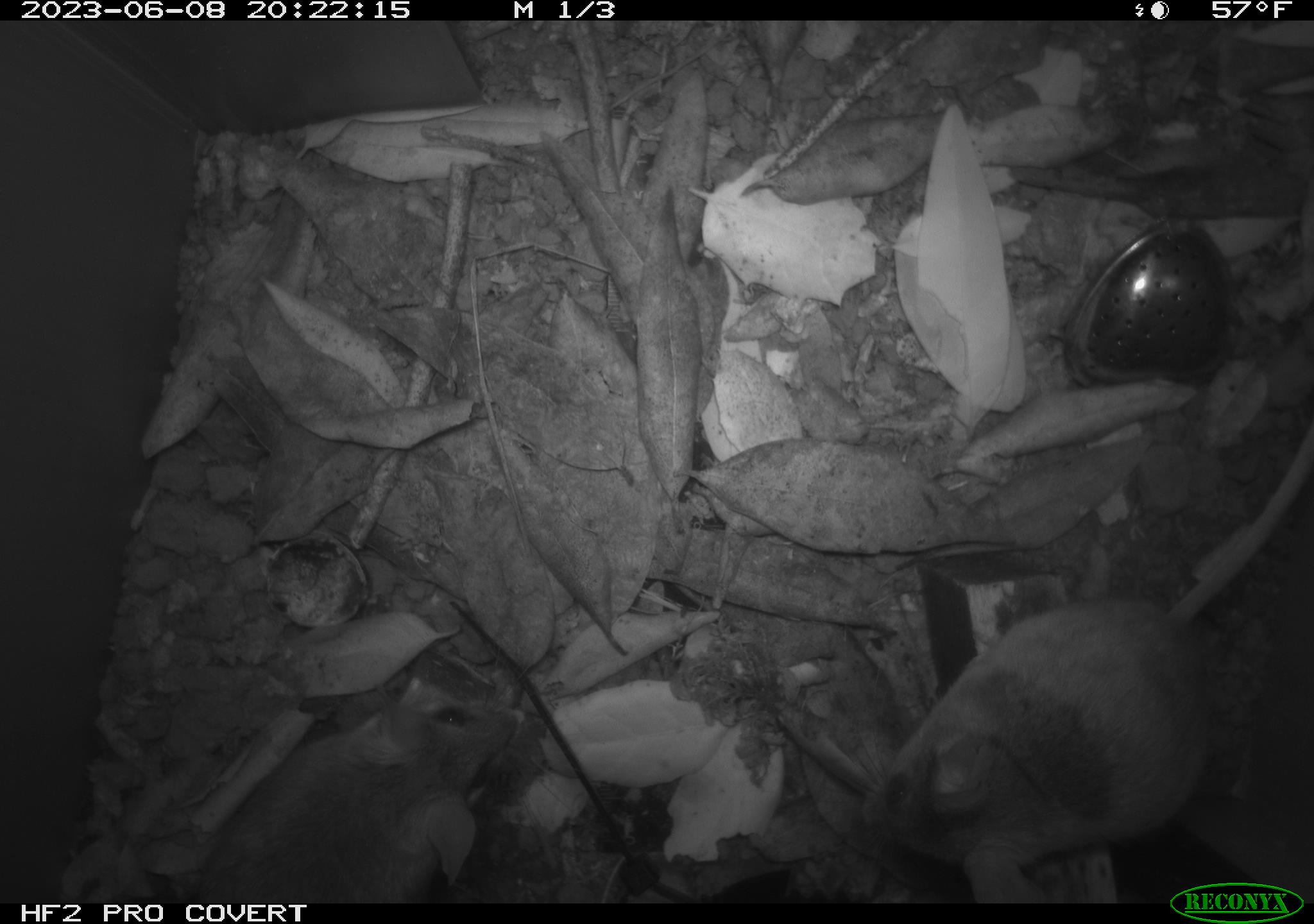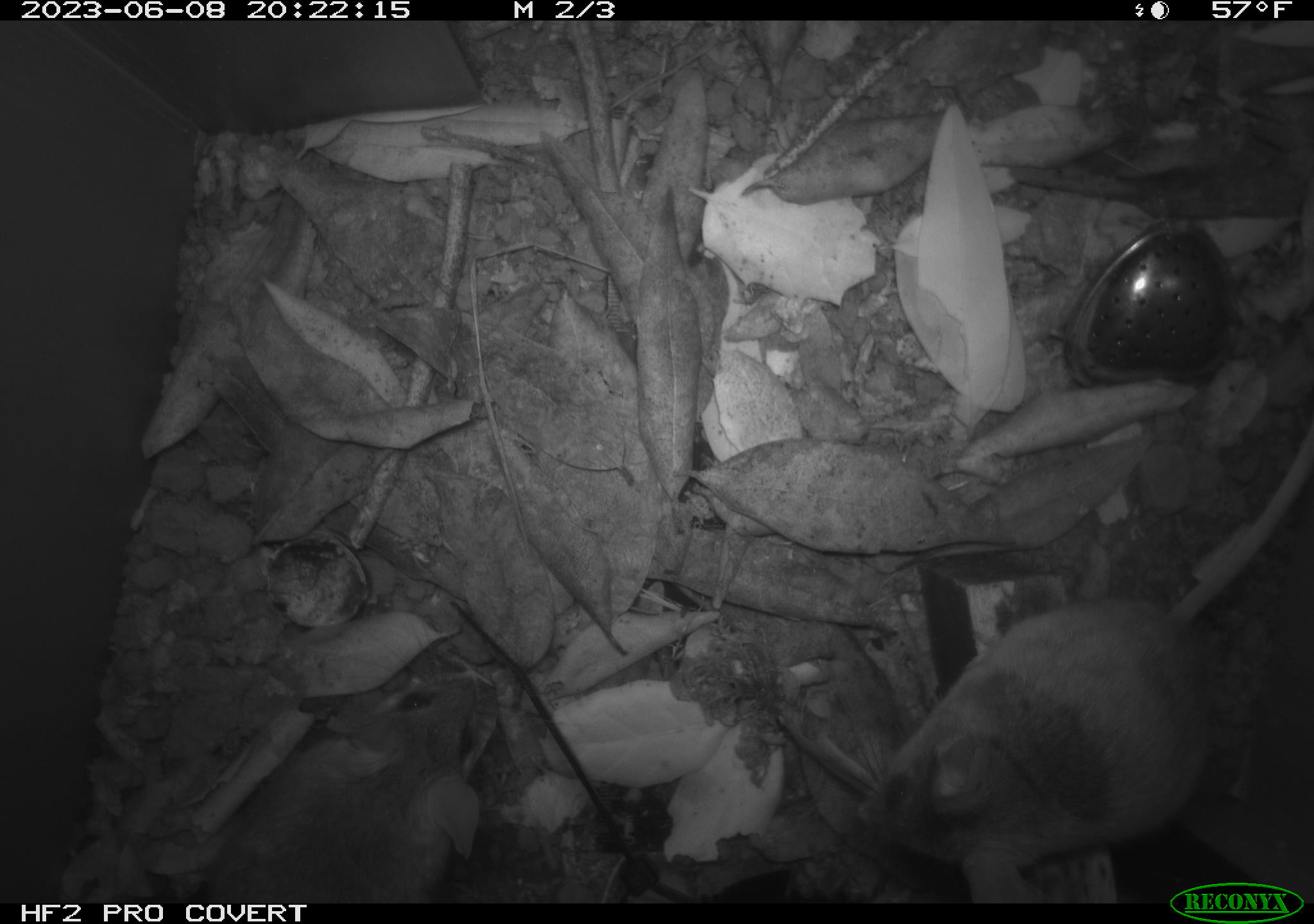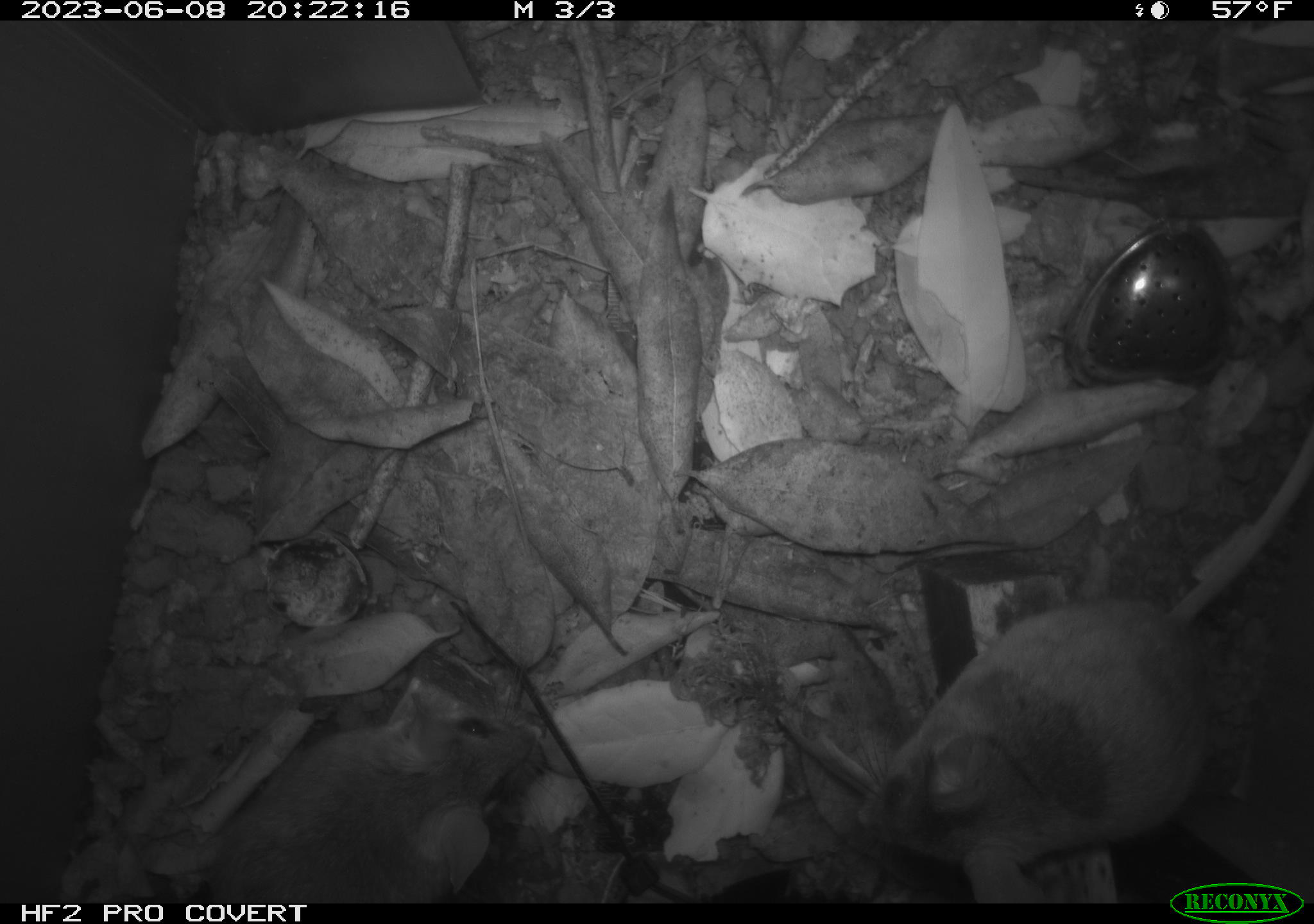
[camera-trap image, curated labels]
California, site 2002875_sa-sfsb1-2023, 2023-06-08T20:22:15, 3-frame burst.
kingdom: Animalia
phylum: Chordata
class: Mammalia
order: Rodentia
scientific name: Rodentia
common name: mouse species